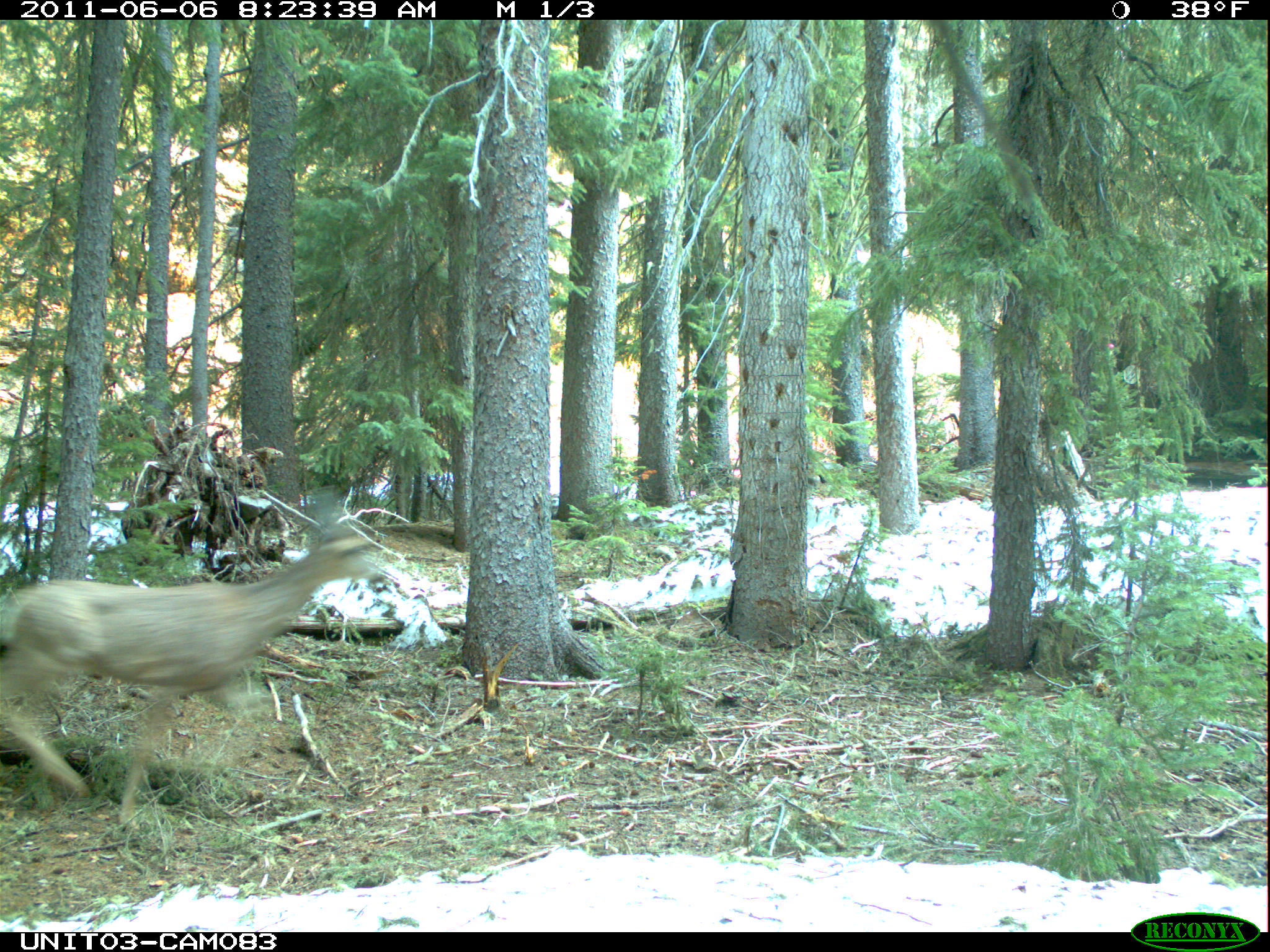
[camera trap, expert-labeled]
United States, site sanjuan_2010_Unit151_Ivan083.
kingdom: Animalia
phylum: Chordata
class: Mammalia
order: Artiodactyla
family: Cervidae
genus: Odocoileus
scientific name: Odocoileus hemionus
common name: mule deer